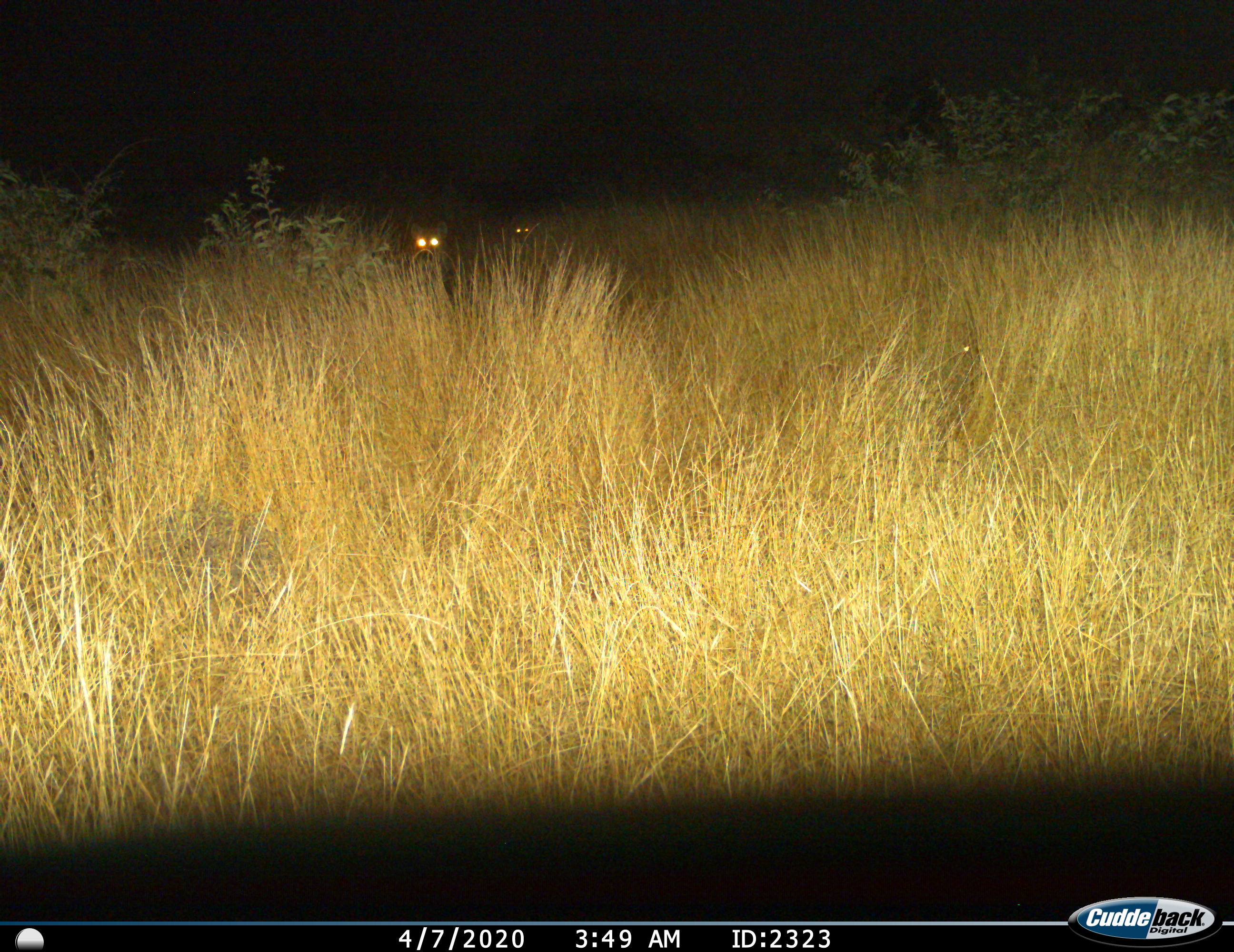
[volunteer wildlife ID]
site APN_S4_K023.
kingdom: Animalia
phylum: Chordata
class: Mammalia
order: Carnivora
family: Hyaenidae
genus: Crocuta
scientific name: Crocuta crocuta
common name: spotted hyena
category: hyenaspotted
Hyenaspotted (spotted hyena) (Crocuta crocuta), count 2. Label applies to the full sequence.